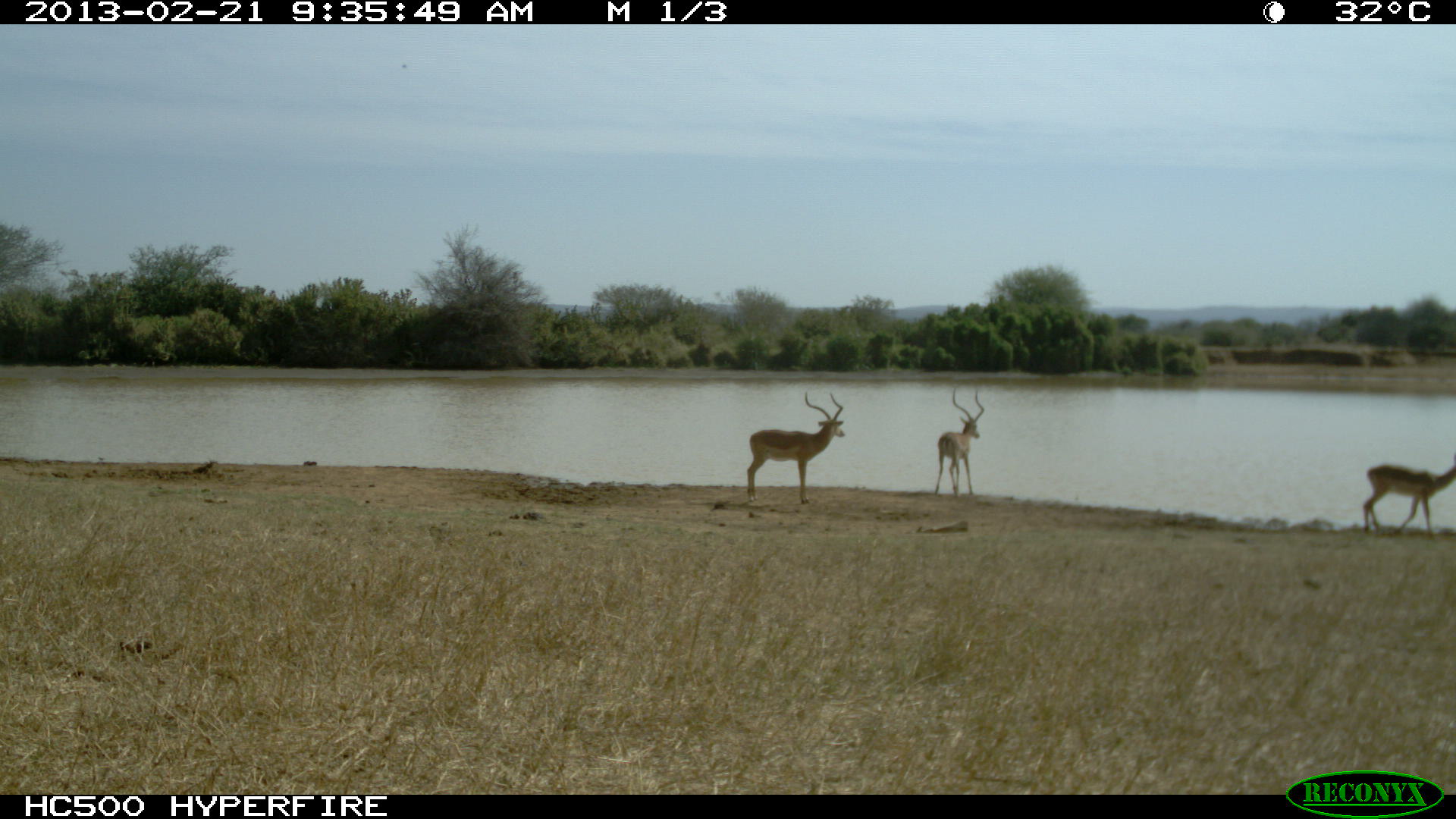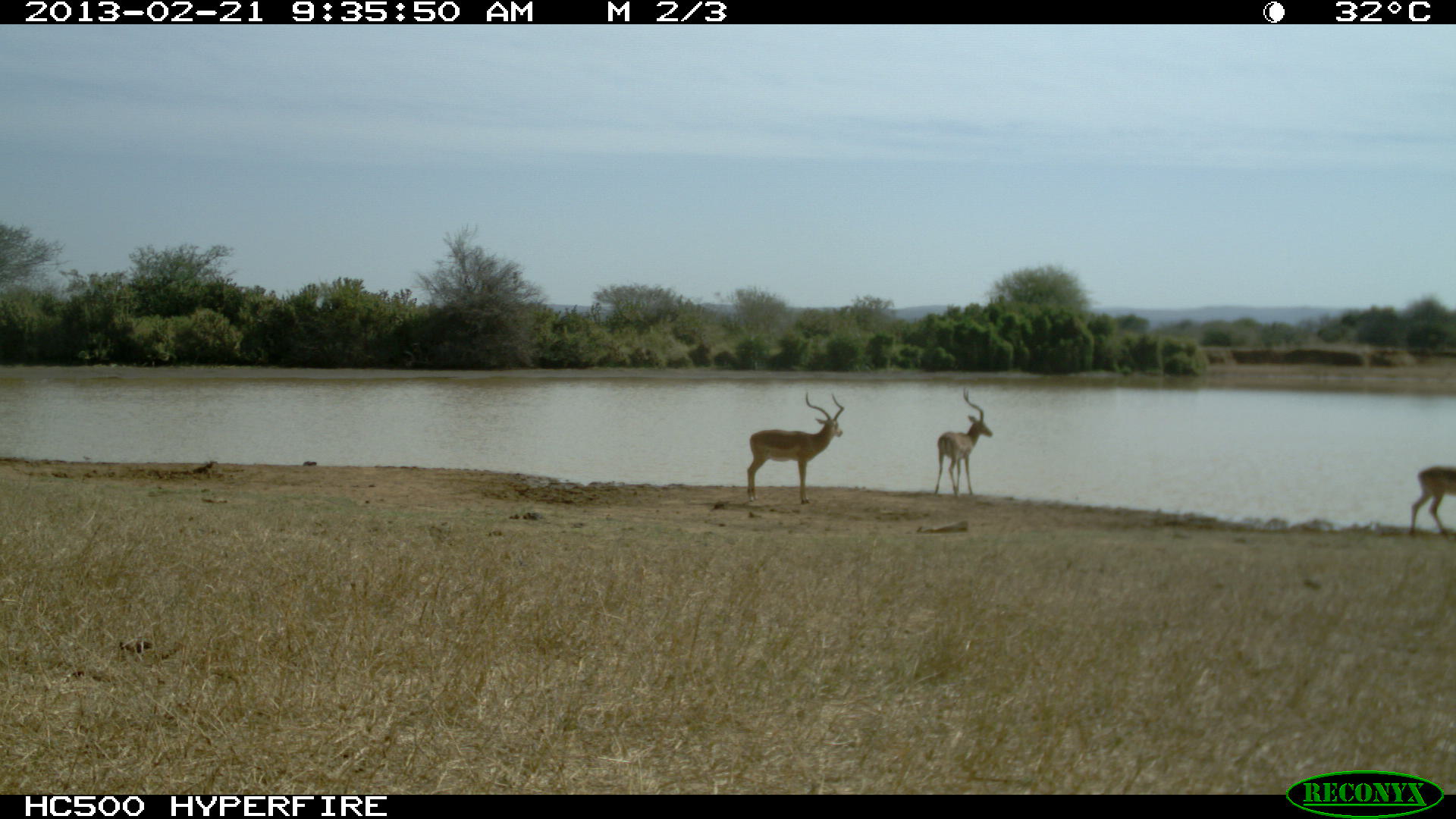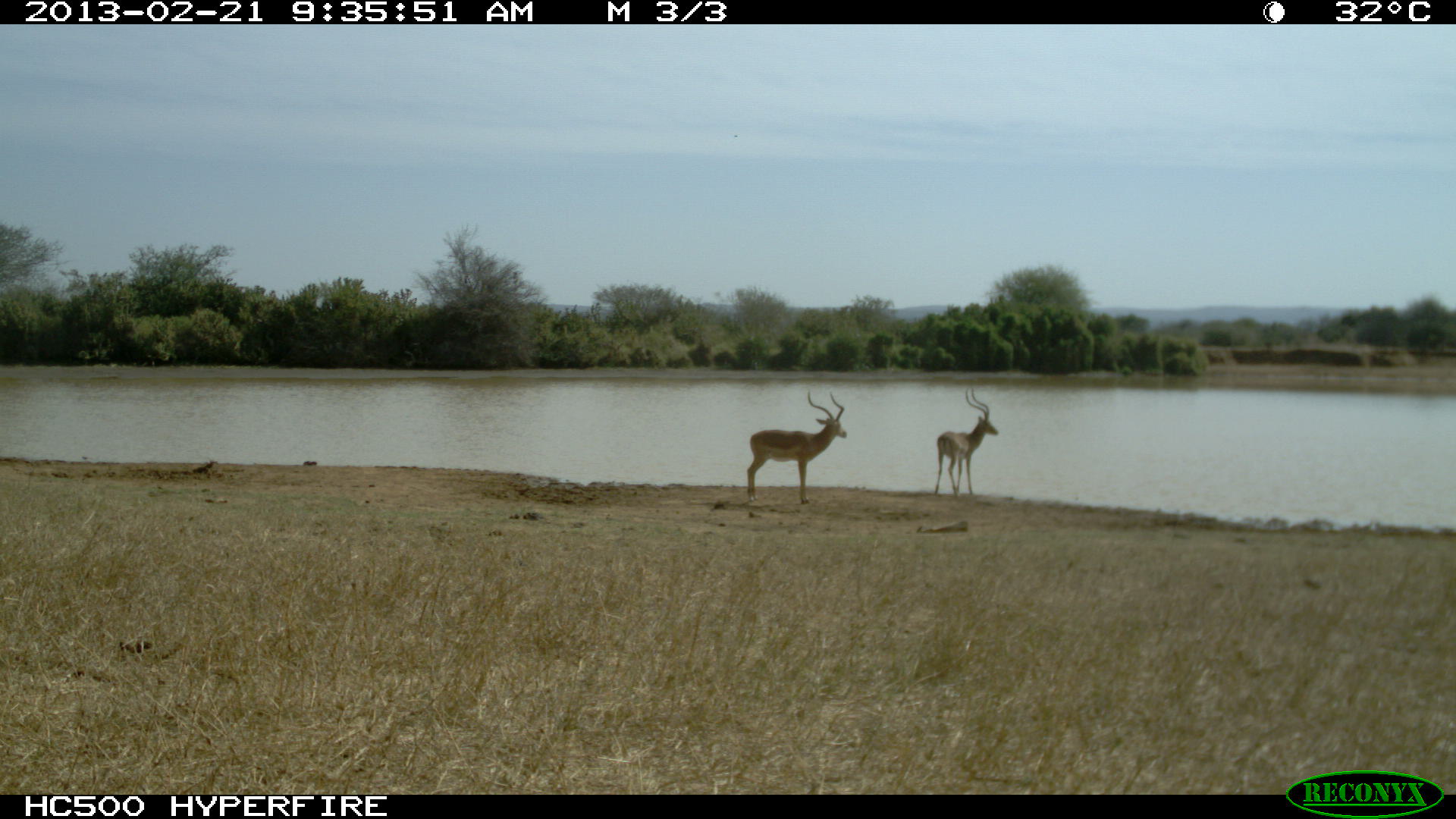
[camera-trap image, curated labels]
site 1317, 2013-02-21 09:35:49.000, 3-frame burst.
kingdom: Animalia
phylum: Chordata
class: Mammalia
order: Artiodactyla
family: Bovidae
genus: Aepyceros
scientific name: Aepyceros melampus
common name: impala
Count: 3.